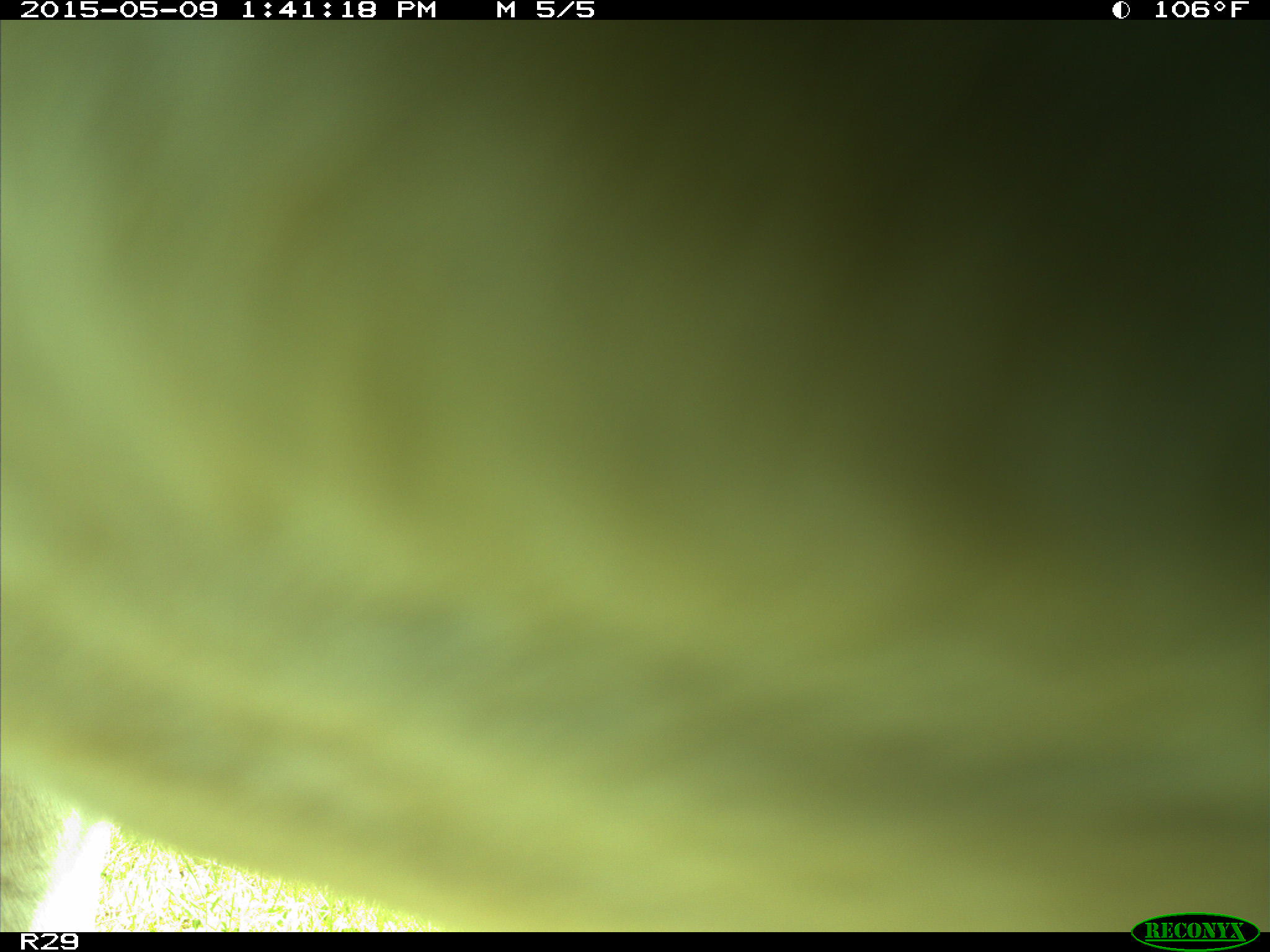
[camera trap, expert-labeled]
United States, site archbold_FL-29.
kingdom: Animalia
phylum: Chordata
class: Mammalia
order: Artiodactyla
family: Bovidae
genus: Bos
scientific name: Bos taurus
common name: domestic cow